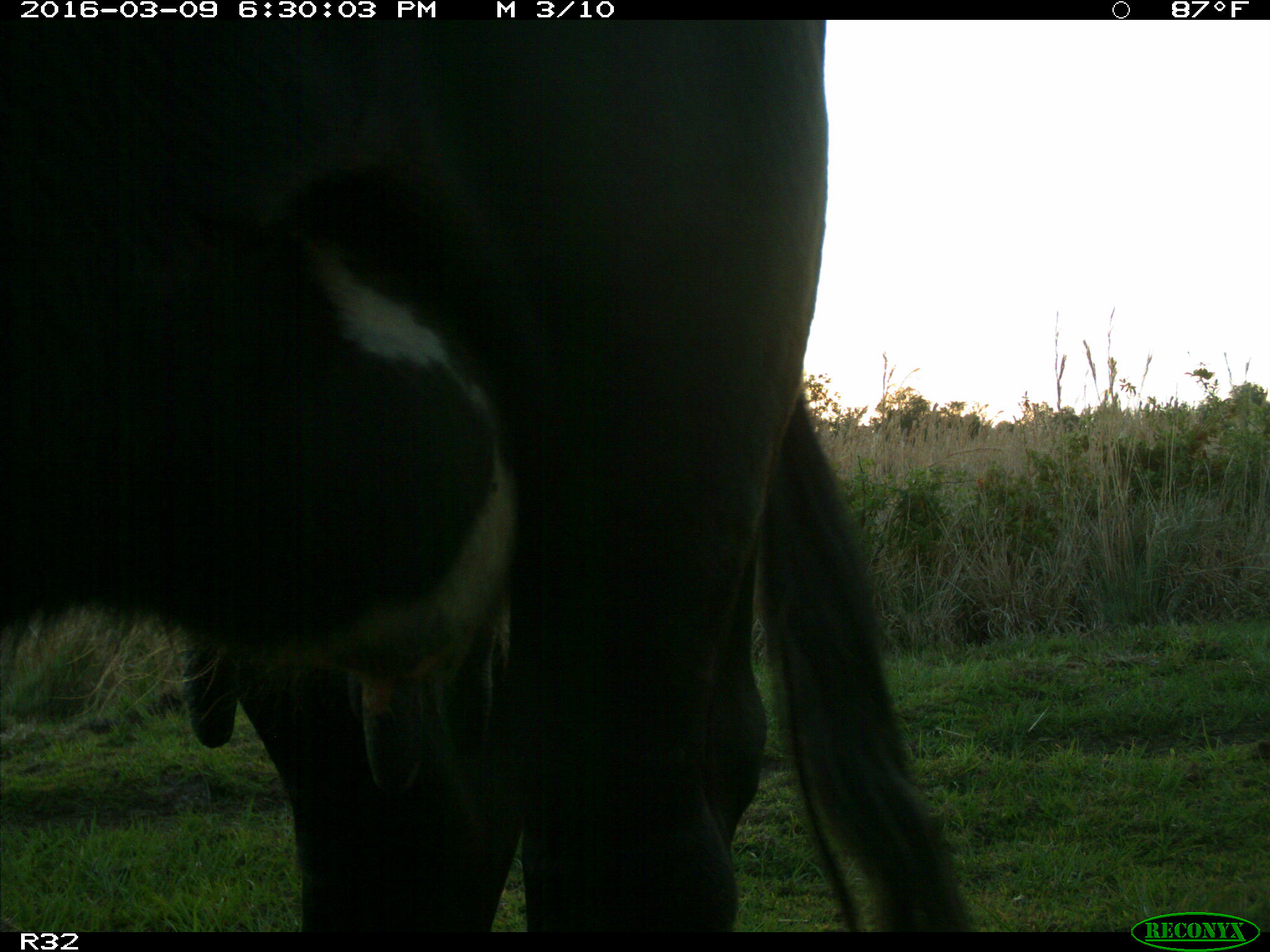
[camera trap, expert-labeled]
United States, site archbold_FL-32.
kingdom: Animalia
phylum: Chordata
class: Mammalia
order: Artiodactyla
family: Bovidae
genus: Bos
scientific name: Bos taurus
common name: domestic cow